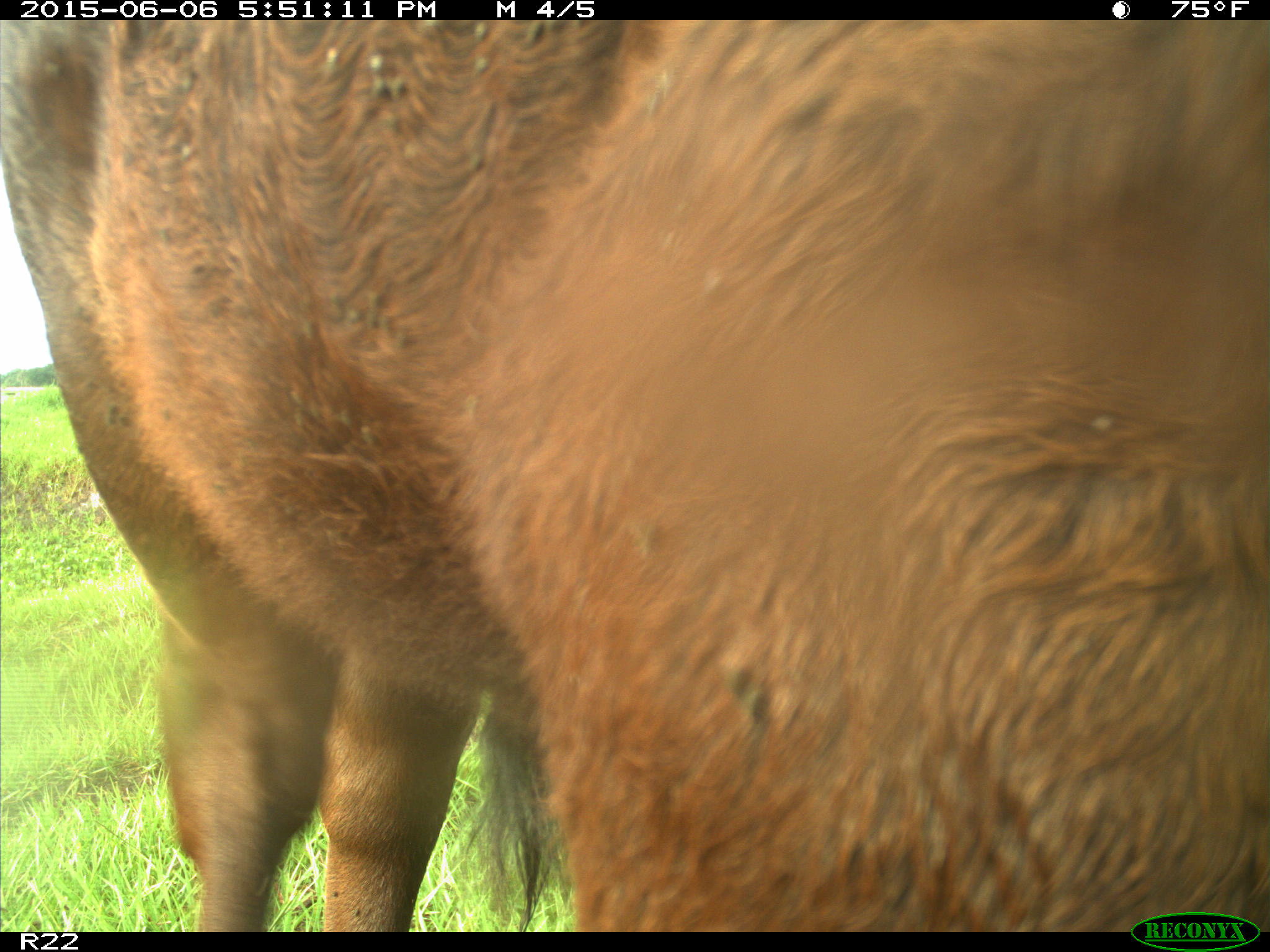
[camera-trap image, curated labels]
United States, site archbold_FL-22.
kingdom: Animalia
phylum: Chordata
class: Mammalia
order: Artiodactyla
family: Bovidae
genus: Bos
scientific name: Bos taurus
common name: domestic cow